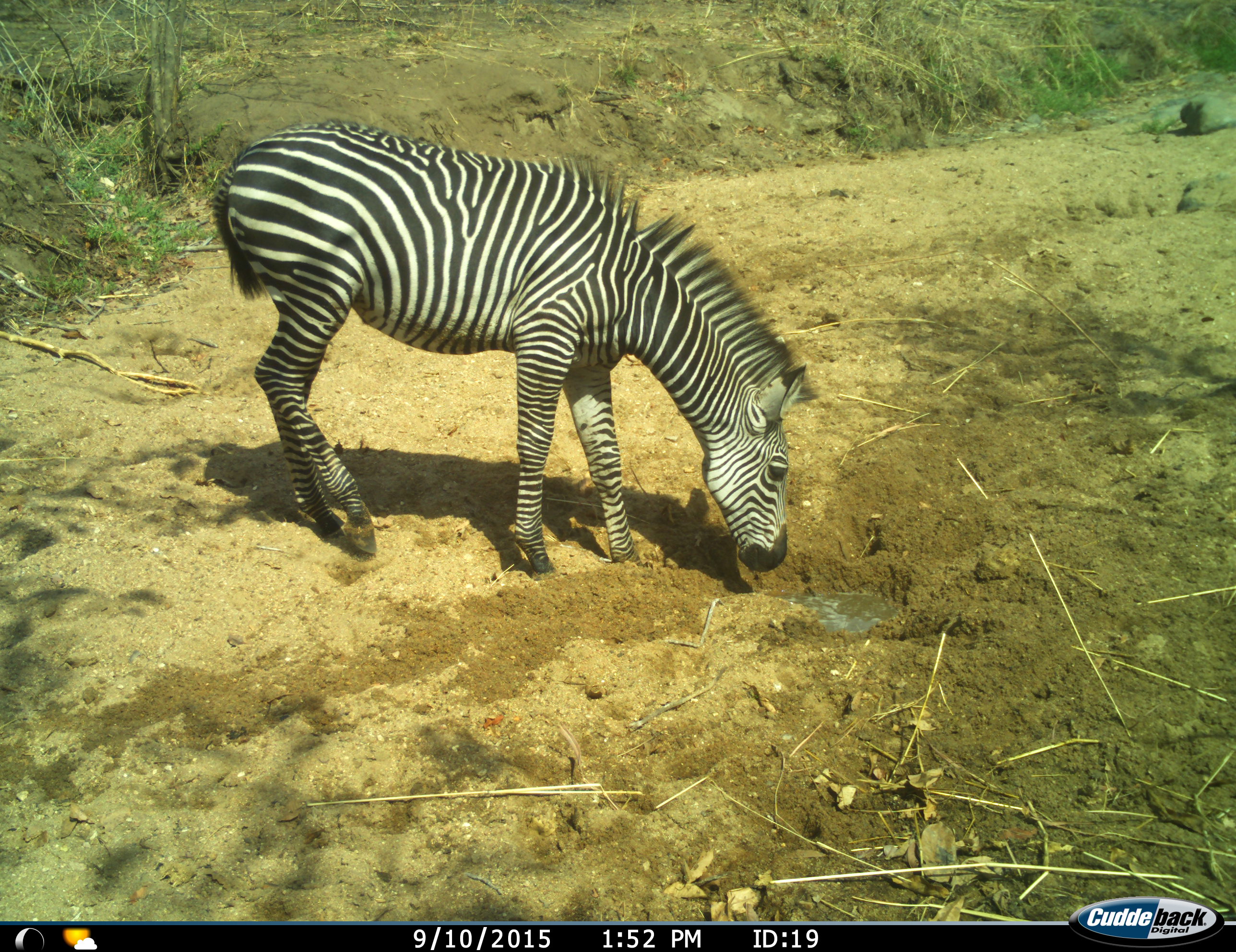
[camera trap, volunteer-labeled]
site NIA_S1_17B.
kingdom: Animalia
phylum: Chordata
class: Mammalia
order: Perissodactyla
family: Equidae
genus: Equus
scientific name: Equus quagga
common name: plains zebra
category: zebraplains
Zebraplains (plains zebra) (Equus quagga), count 1. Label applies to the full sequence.